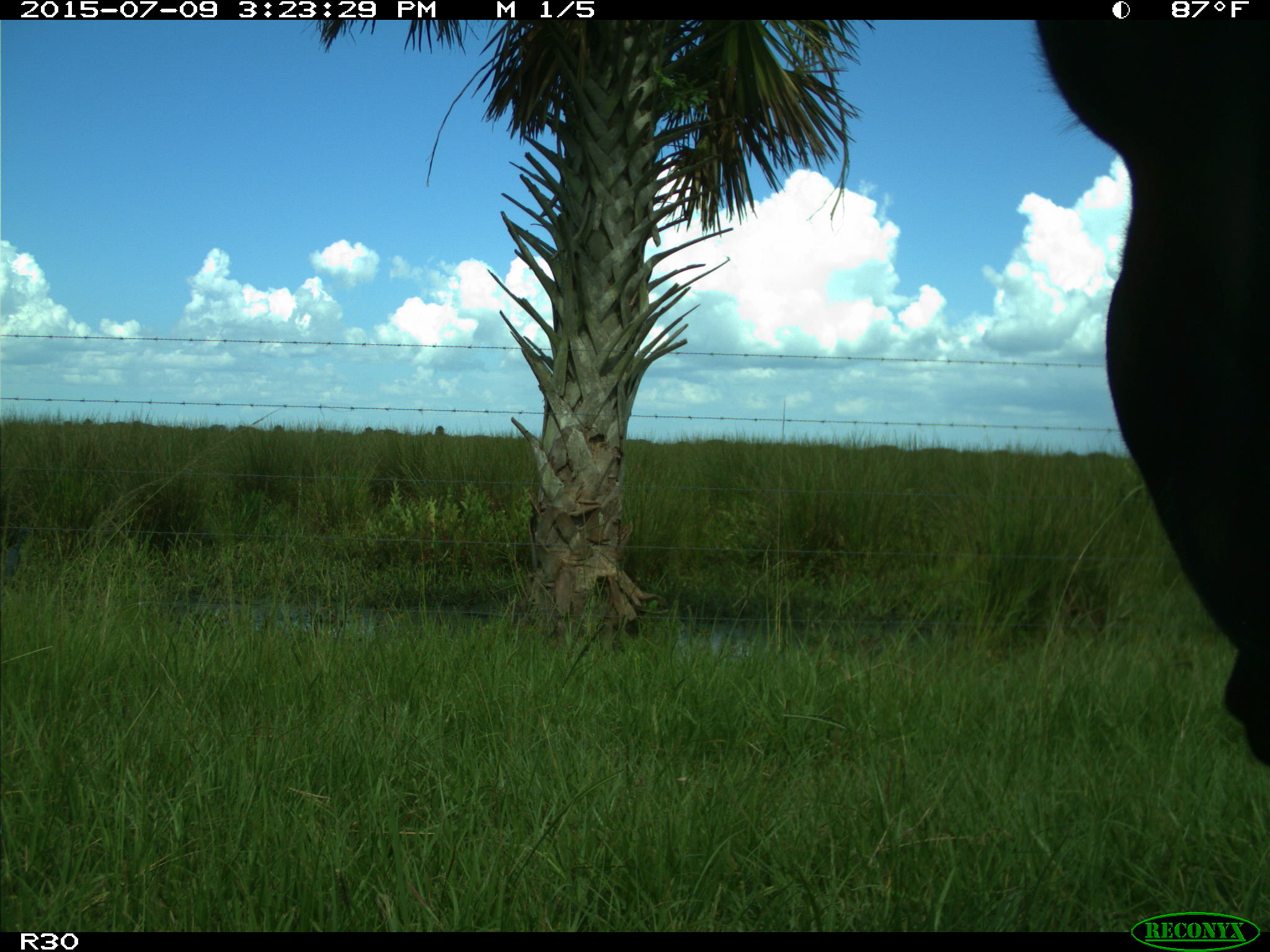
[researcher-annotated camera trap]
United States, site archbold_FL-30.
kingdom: Animalia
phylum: Chordata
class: Mammalia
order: Artiodactyla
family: Bovidae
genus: Bos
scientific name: Bos taurus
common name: domestic cow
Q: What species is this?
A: Bos taurus (domestic cow).